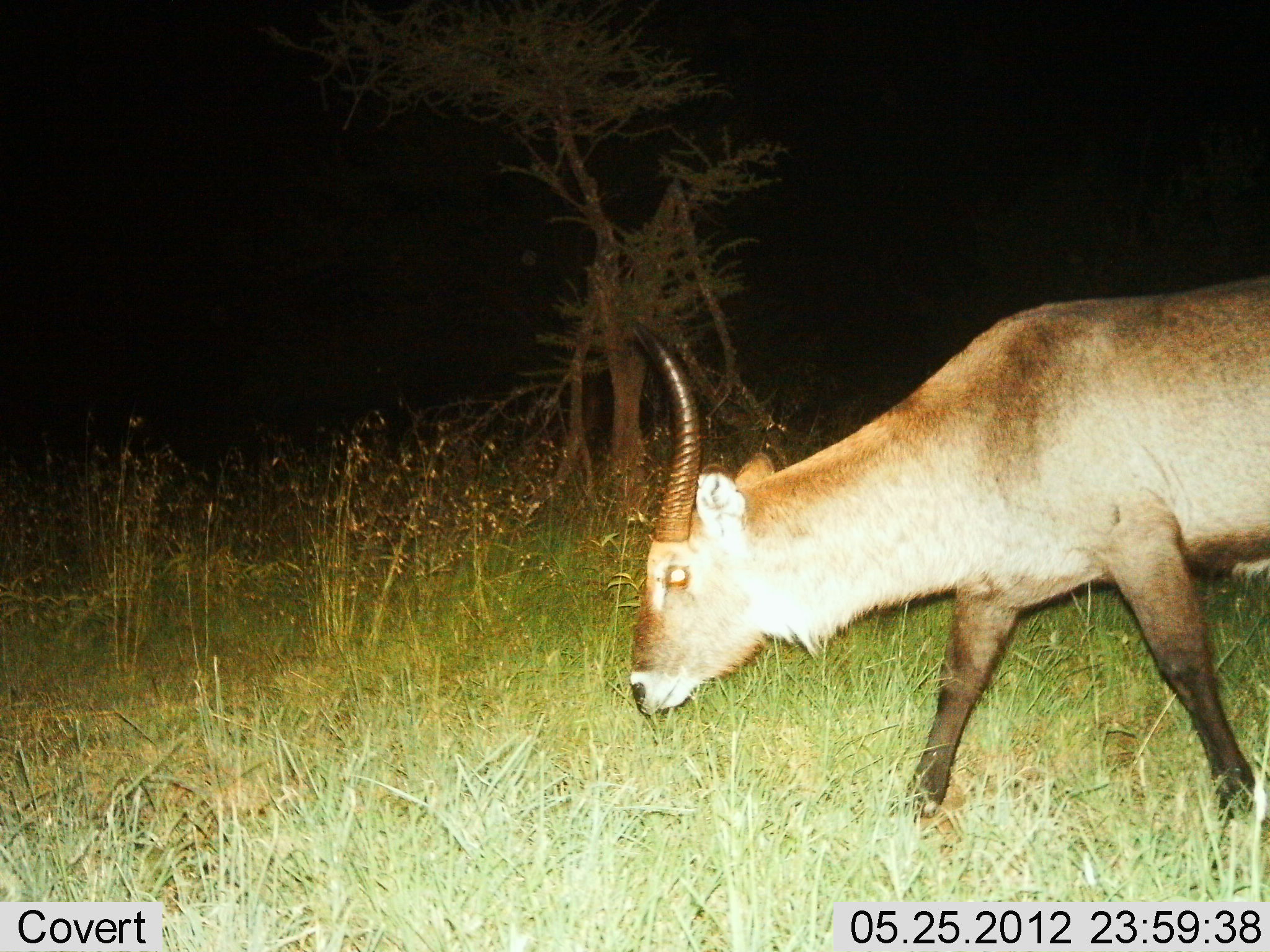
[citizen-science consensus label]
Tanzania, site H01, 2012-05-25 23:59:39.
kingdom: Animalia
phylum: Chordata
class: Mammalia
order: Artiodactyla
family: Bovidae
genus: Kobus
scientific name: Kobus ellipsiprymnus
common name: waterbuck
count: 1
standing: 10%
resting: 0%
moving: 70%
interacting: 0%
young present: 0%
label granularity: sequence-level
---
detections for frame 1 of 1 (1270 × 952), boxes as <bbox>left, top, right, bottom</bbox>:
animal: <bbox>631, 276, 1270, 881</bbox>